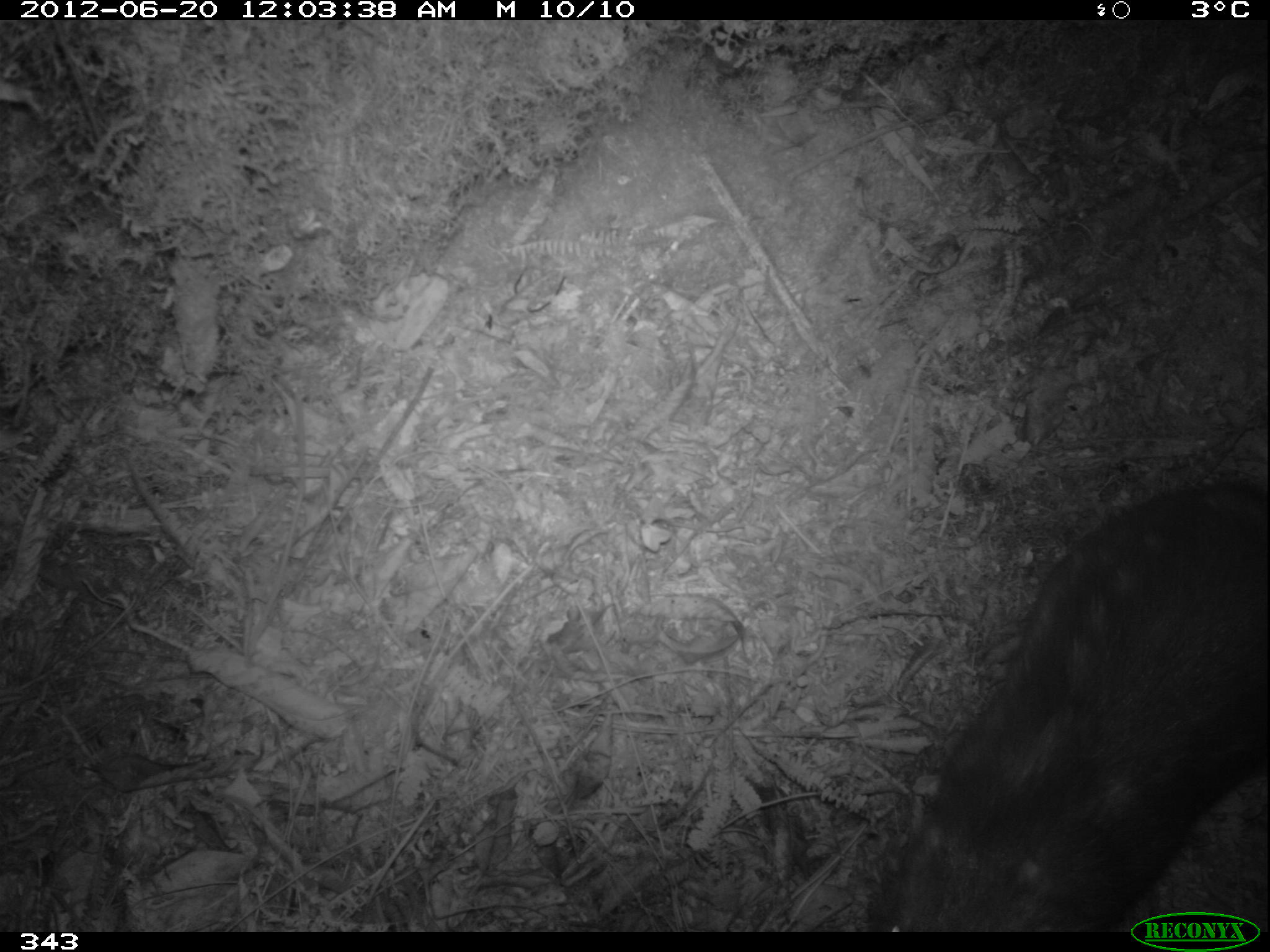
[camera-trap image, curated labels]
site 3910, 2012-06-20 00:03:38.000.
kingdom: Animalia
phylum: Chordata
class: Mammalia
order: Rodentia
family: Cuniculidae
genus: Cuniculus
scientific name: Cuniculus taczanowskii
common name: mountain paca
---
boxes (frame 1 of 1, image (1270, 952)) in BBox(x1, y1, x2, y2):
cuniculus taczanowskii: BBox(866, 479, 1270, 932)